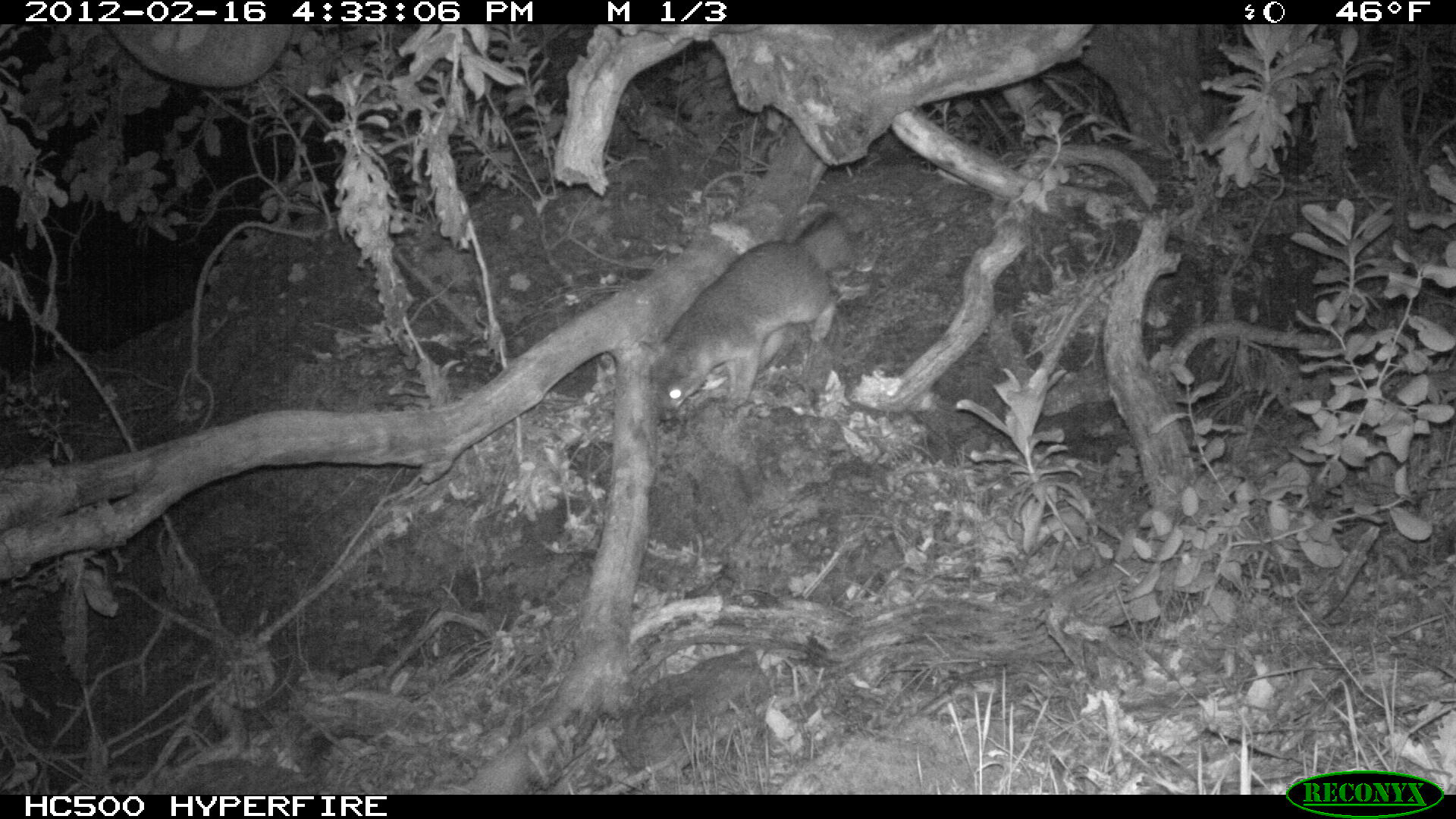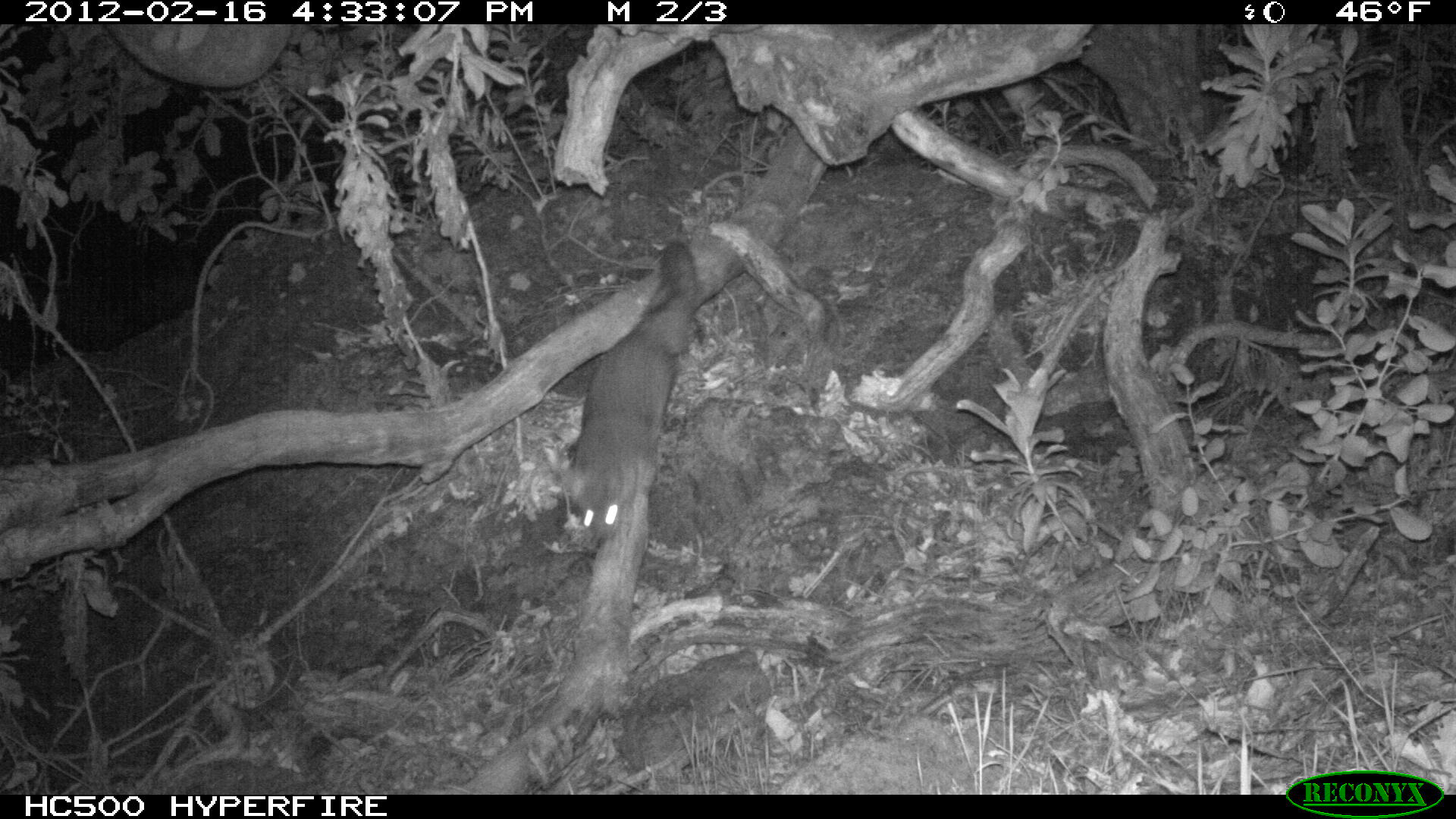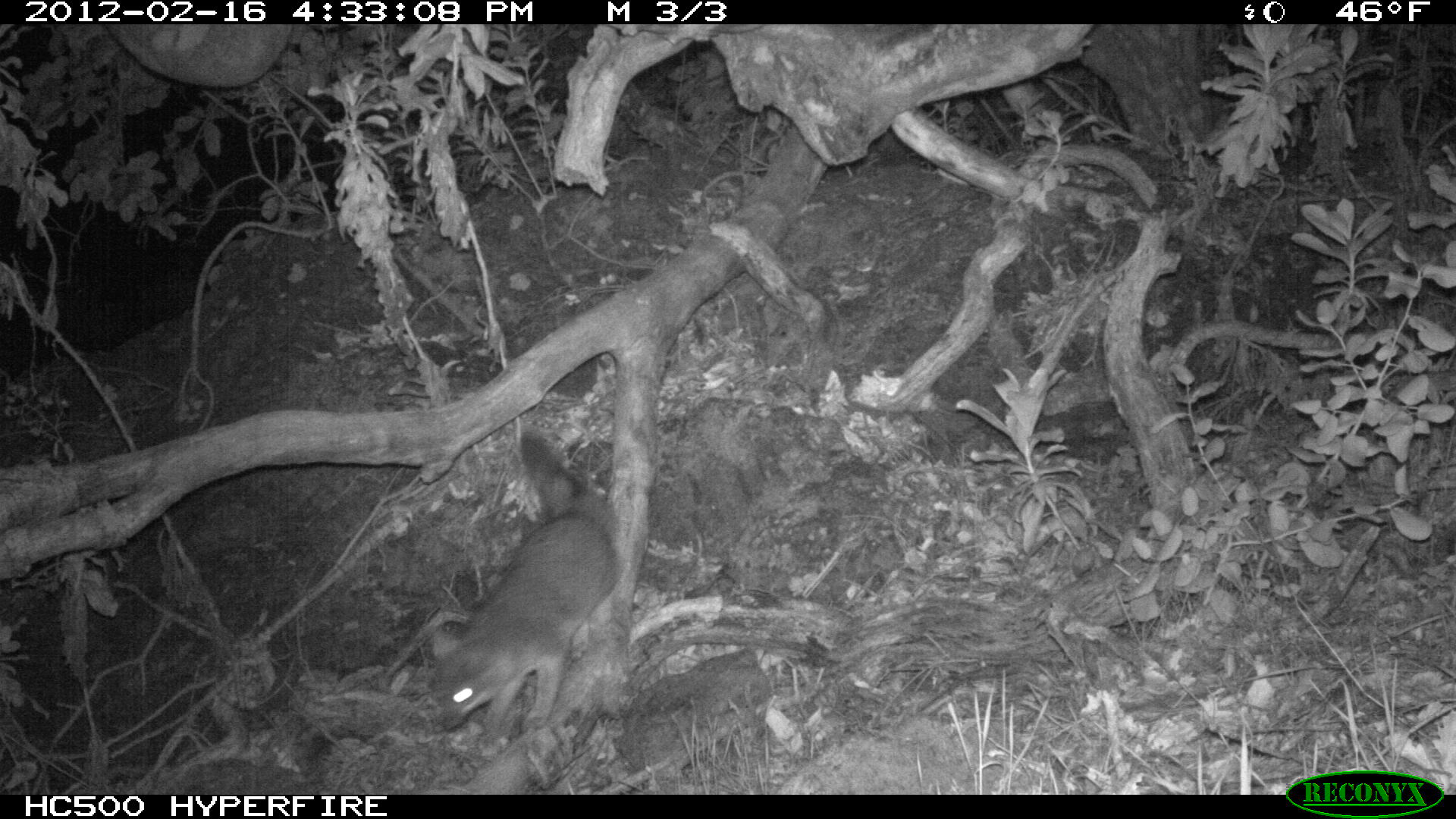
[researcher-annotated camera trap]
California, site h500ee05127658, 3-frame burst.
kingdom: Animalia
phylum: Chordata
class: Mammalia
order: Carnivora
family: Canidae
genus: Urocyon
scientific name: Urocyon littoralis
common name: island fox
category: fox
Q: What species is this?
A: Fox (island fox) (Urocyon littoralis).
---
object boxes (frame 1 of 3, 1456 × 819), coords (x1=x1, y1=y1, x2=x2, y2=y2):
fox: (x1=639, y1=211, x2=858, y2=419)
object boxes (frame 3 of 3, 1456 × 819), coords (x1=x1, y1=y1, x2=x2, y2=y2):
fox: (x1=430, y1=431, x2=617, y2=740)